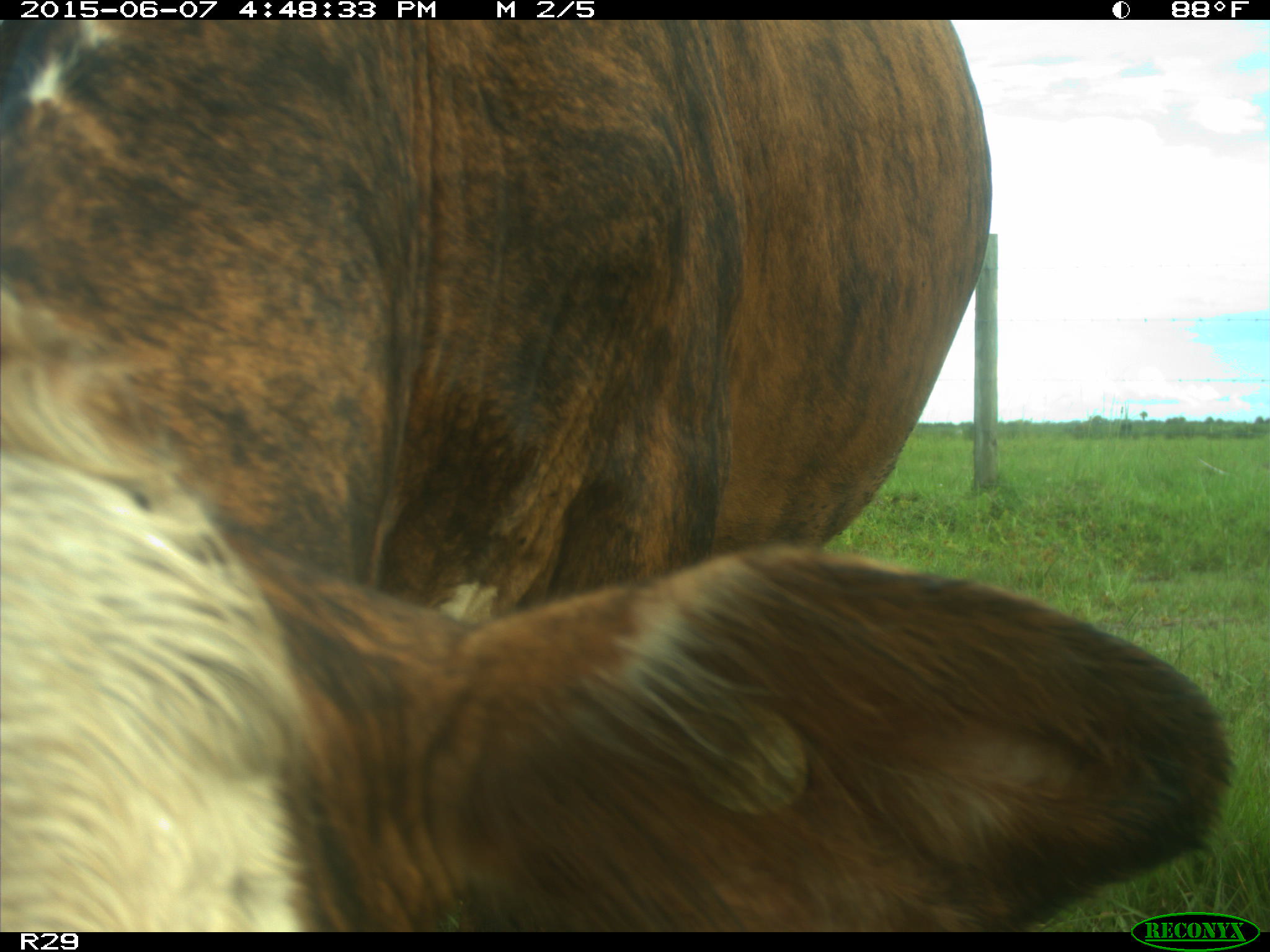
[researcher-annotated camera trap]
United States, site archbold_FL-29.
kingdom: Animalia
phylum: Chordata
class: Mammalia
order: Artiodactyla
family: Bovidae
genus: Bos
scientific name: Bos taurus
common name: domestic cow